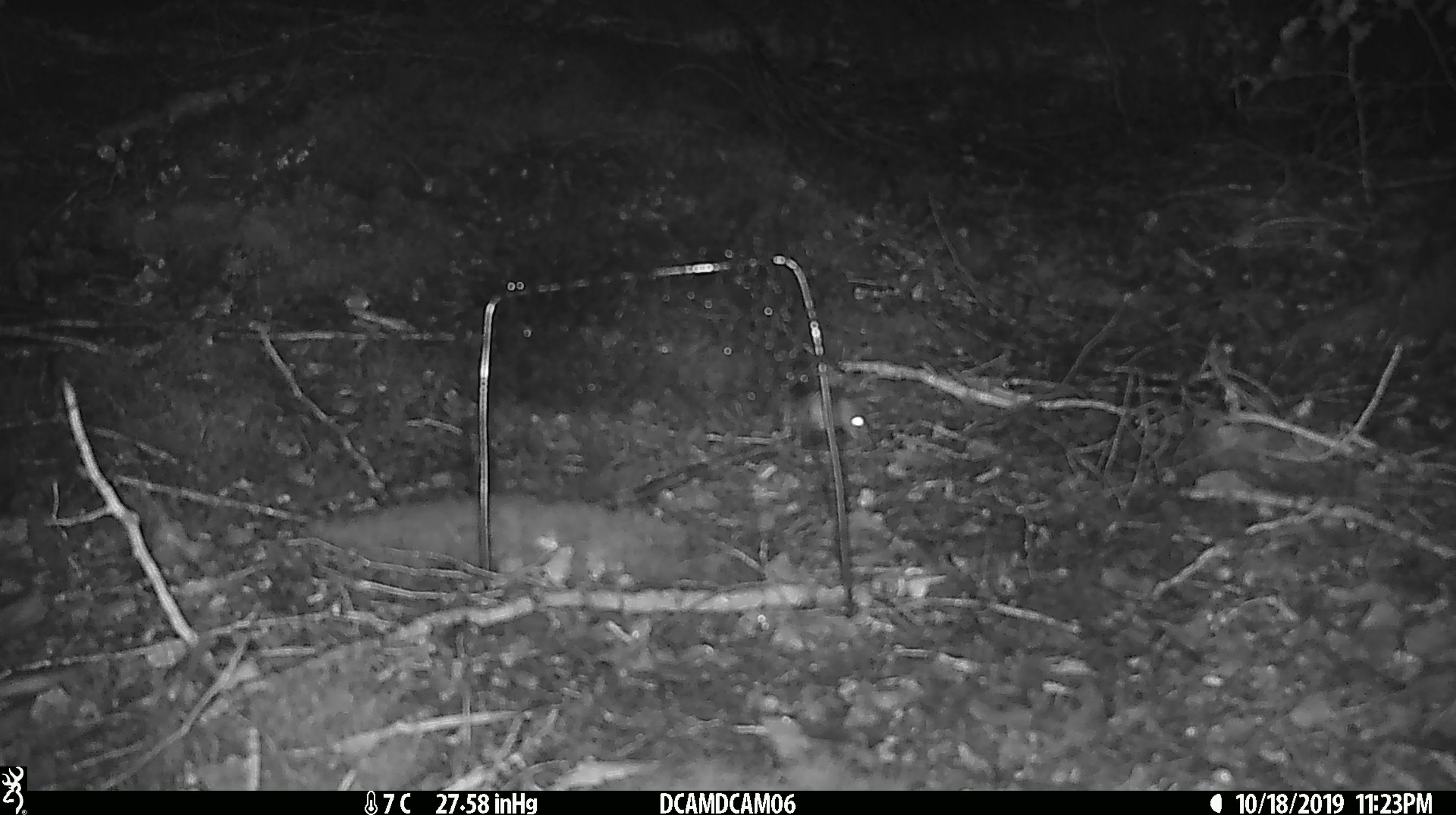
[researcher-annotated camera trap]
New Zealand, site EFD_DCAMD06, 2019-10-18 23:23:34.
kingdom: Animalia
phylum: Chordata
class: Mammalia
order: Rodentia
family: Muridae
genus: Mus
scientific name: Mus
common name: mouse